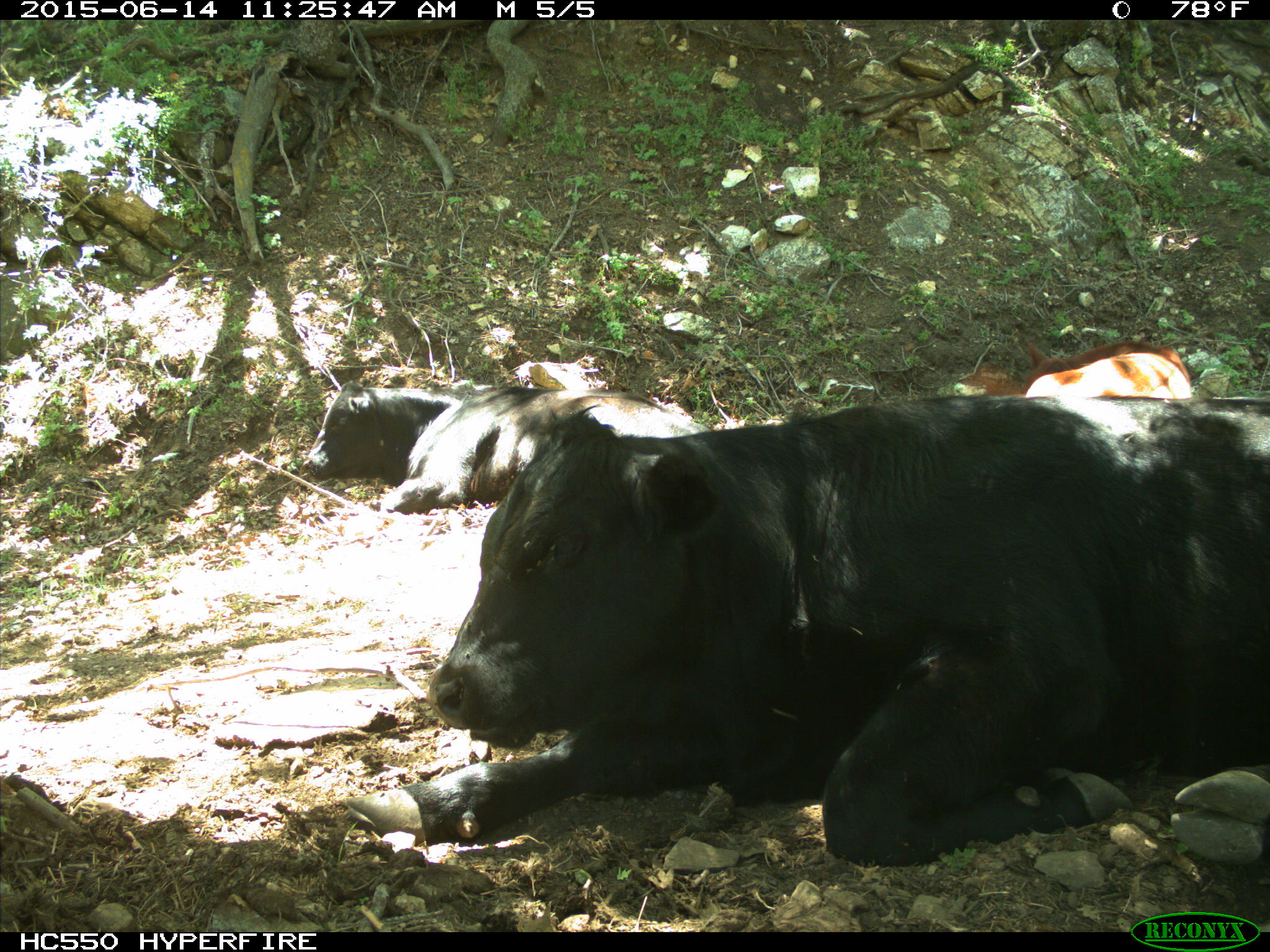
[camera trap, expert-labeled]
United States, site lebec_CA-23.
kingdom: Animalia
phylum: Chordata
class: Mammalia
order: Artiodactyla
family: Bovidae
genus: Bos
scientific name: Bos taurus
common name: domestic cow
Bos taurus (domestic cow).